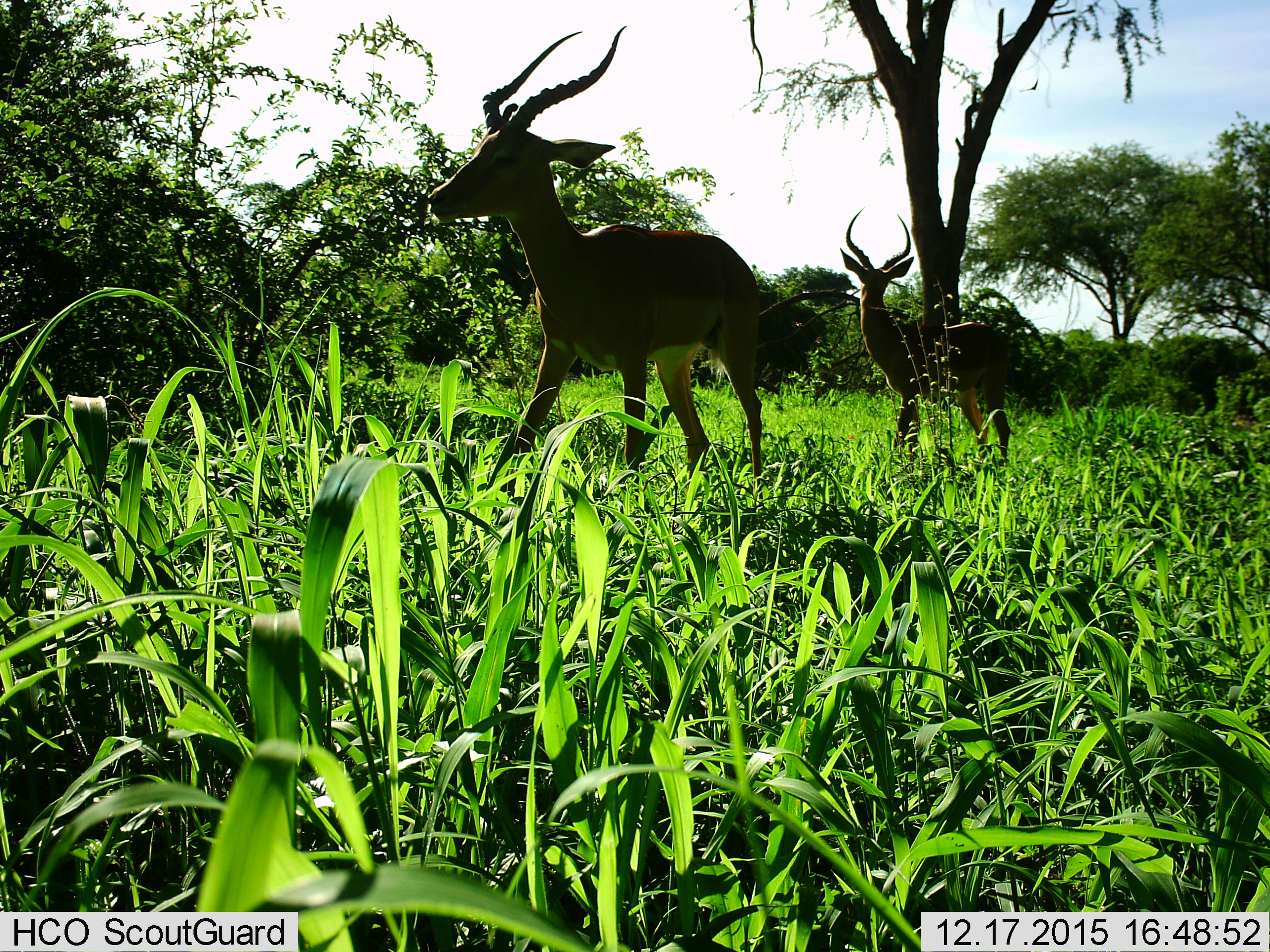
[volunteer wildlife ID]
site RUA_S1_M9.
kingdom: Animalia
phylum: Chordata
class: Mammalia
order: Artiodactyla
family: Bovidae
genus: Aepyceros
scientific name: Aepyceros melampus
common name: impala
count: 2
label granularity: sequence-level